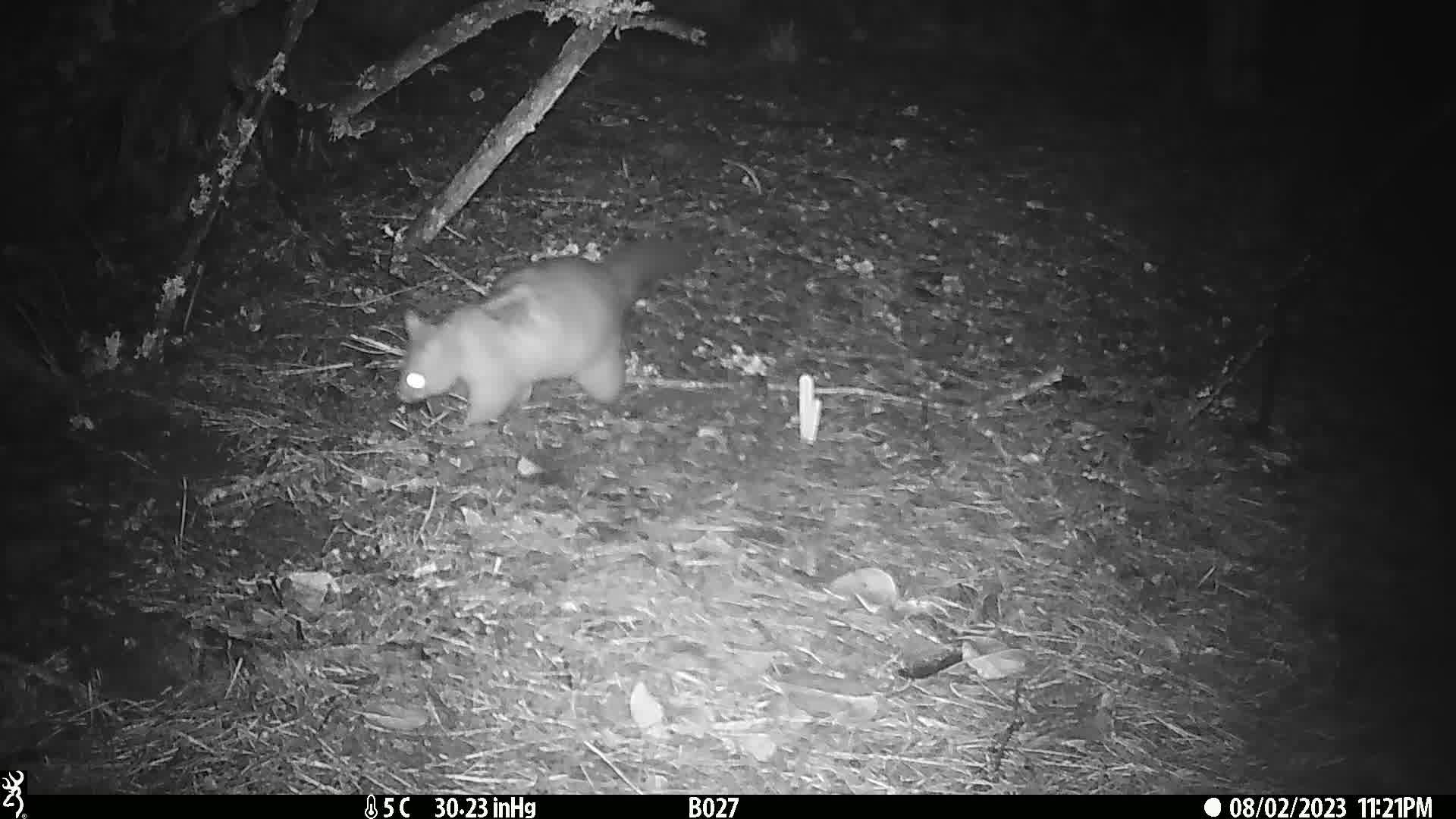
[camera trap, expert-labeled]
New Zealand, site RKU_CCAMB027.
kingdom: Animalia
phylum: Chordata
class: Mammalia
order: Diprotodontia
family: Phalangeridae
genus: Trichosurus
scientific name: Trichosurus vulpecula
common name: common brushtail possum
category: possum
Possum (common brushtail possum) (Trichosurus vulpecula).